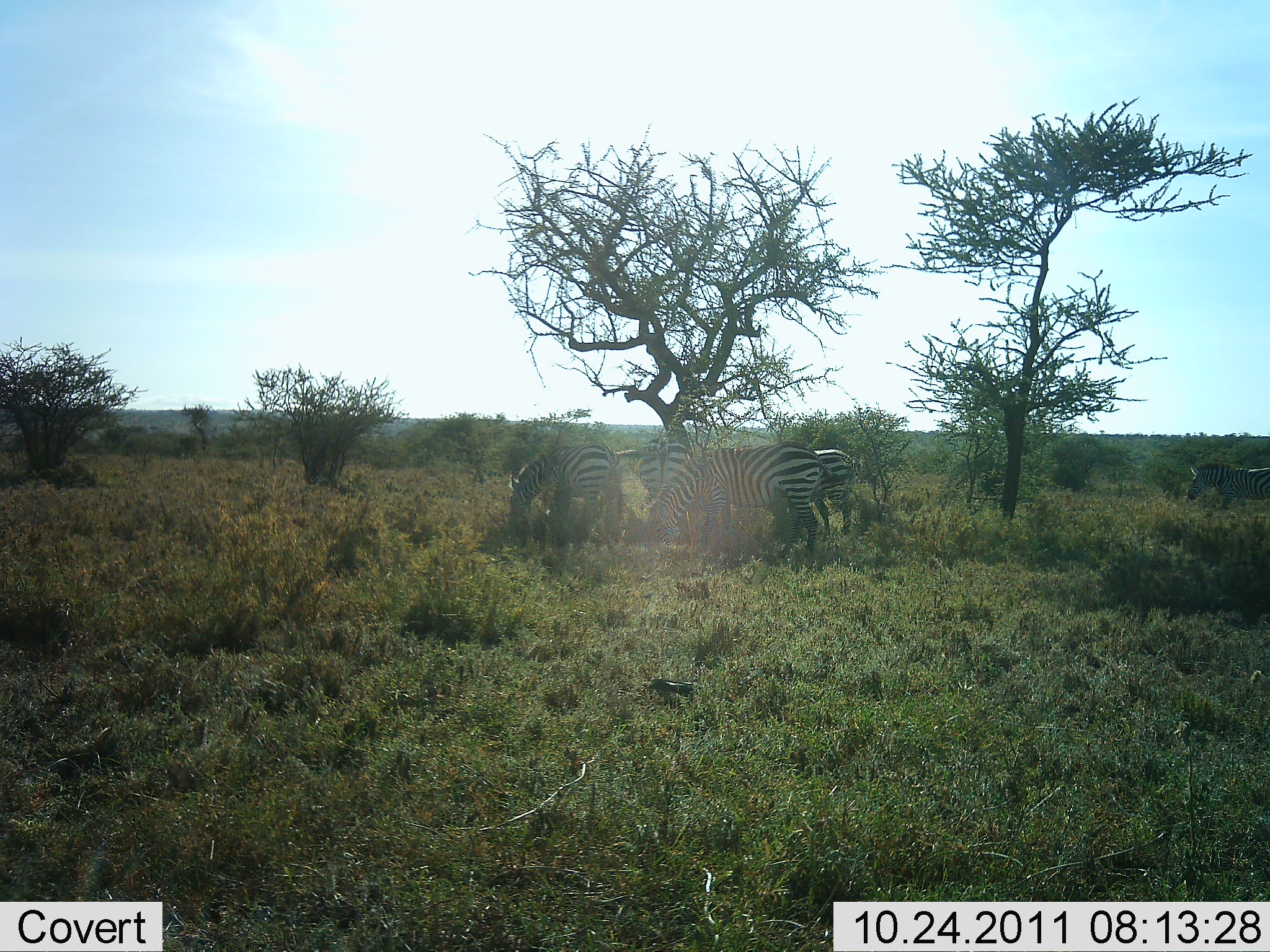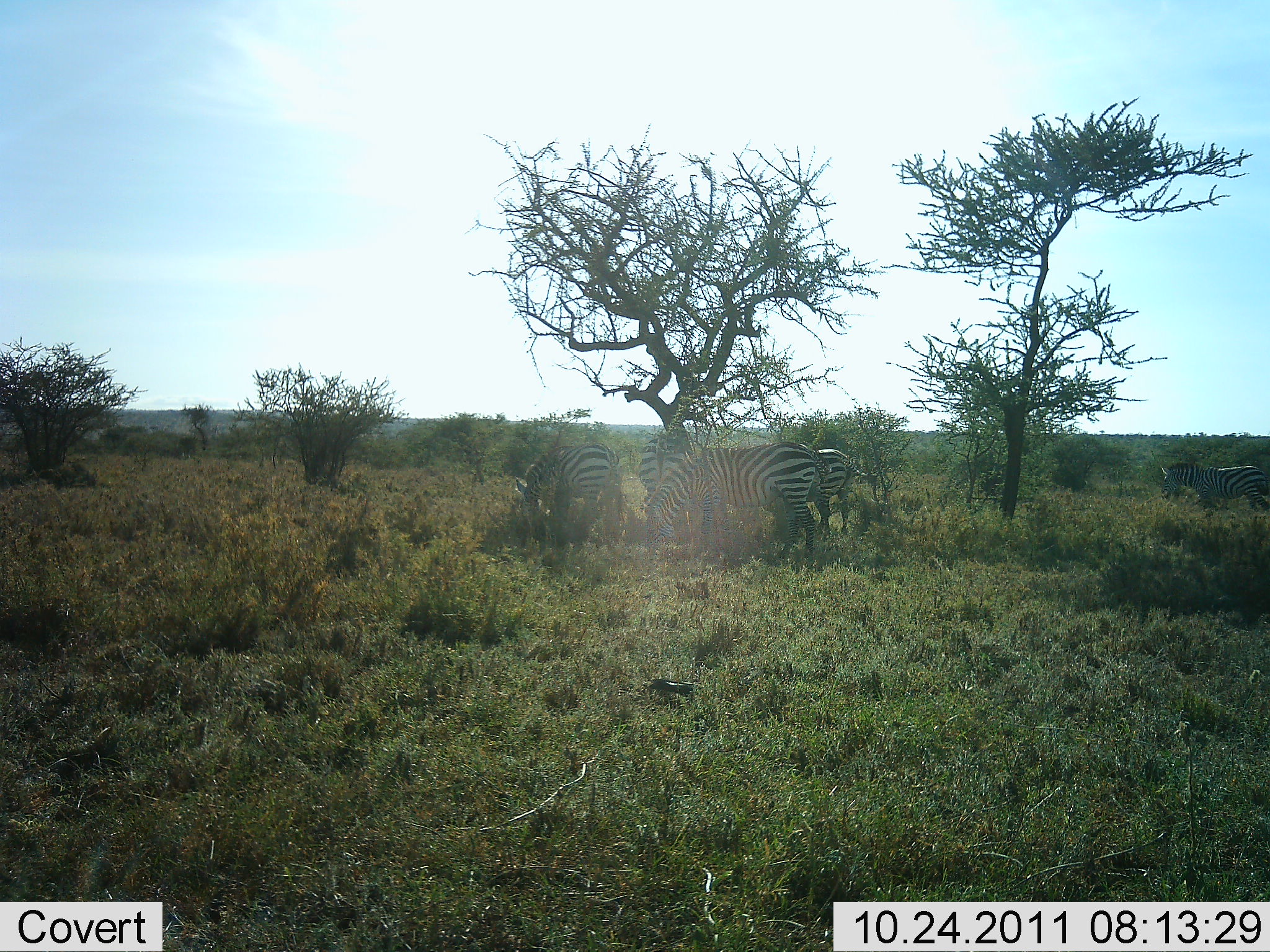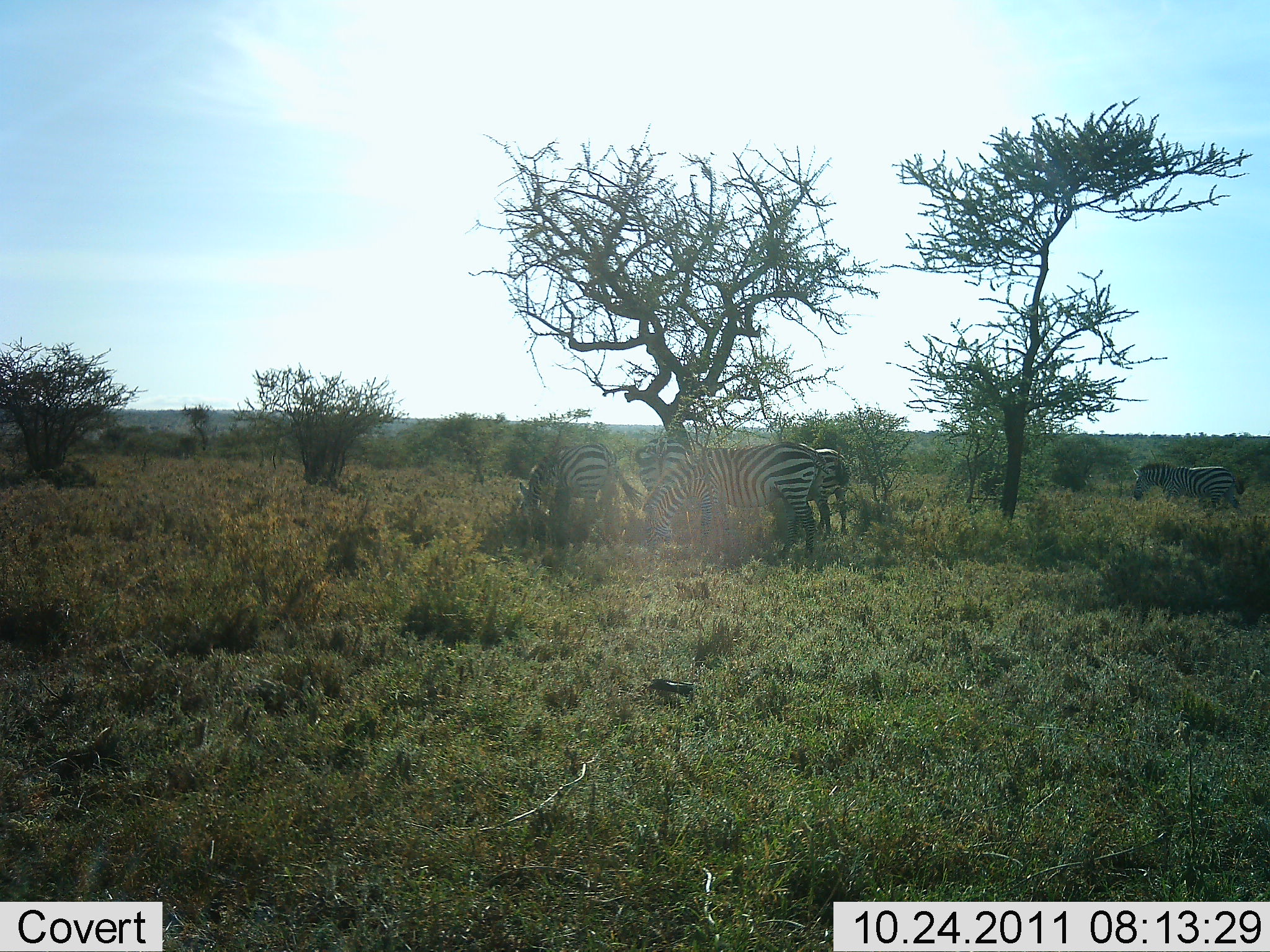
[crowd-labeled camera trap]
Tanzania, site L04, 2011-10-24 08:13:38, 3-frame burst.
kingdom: Animalia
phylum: Chordata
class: Mammalia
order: Perissodactyla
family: Equidae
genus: Equus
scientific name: Equus quagga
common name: plains zebra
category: zebra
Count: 5.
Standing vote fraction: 38%.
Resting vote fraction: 8%.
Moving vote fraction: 46%.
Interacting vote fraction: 8%.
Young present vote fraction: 0%.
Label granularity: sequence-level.